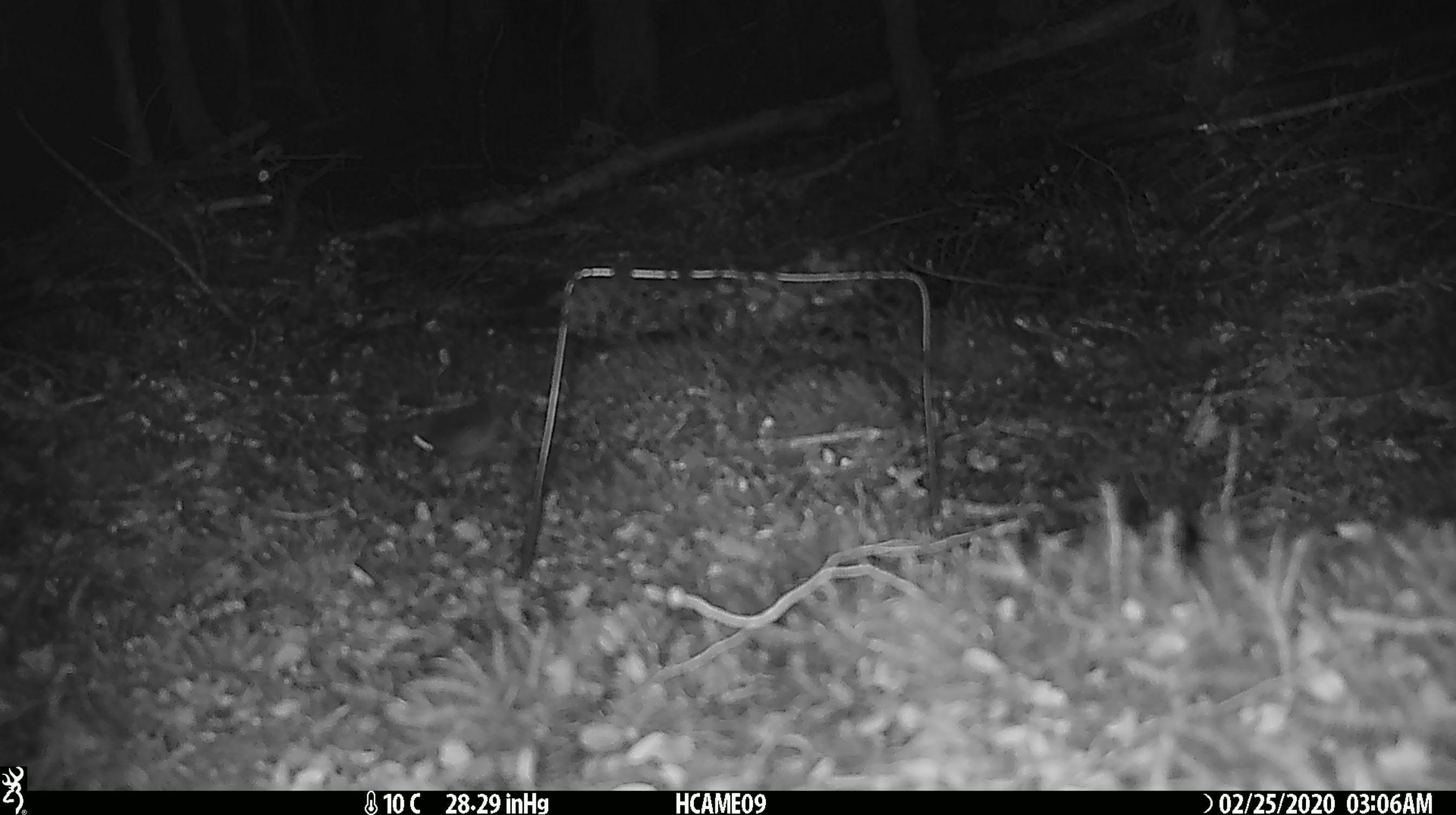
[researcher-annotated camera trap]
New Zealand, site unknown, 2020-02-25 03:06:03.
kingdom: Animalia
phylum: Chordata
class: Mammalia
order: Rodentia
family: Muridae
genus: Mus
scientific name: Mus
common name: mouse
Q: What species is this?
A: Mouse (Mus).